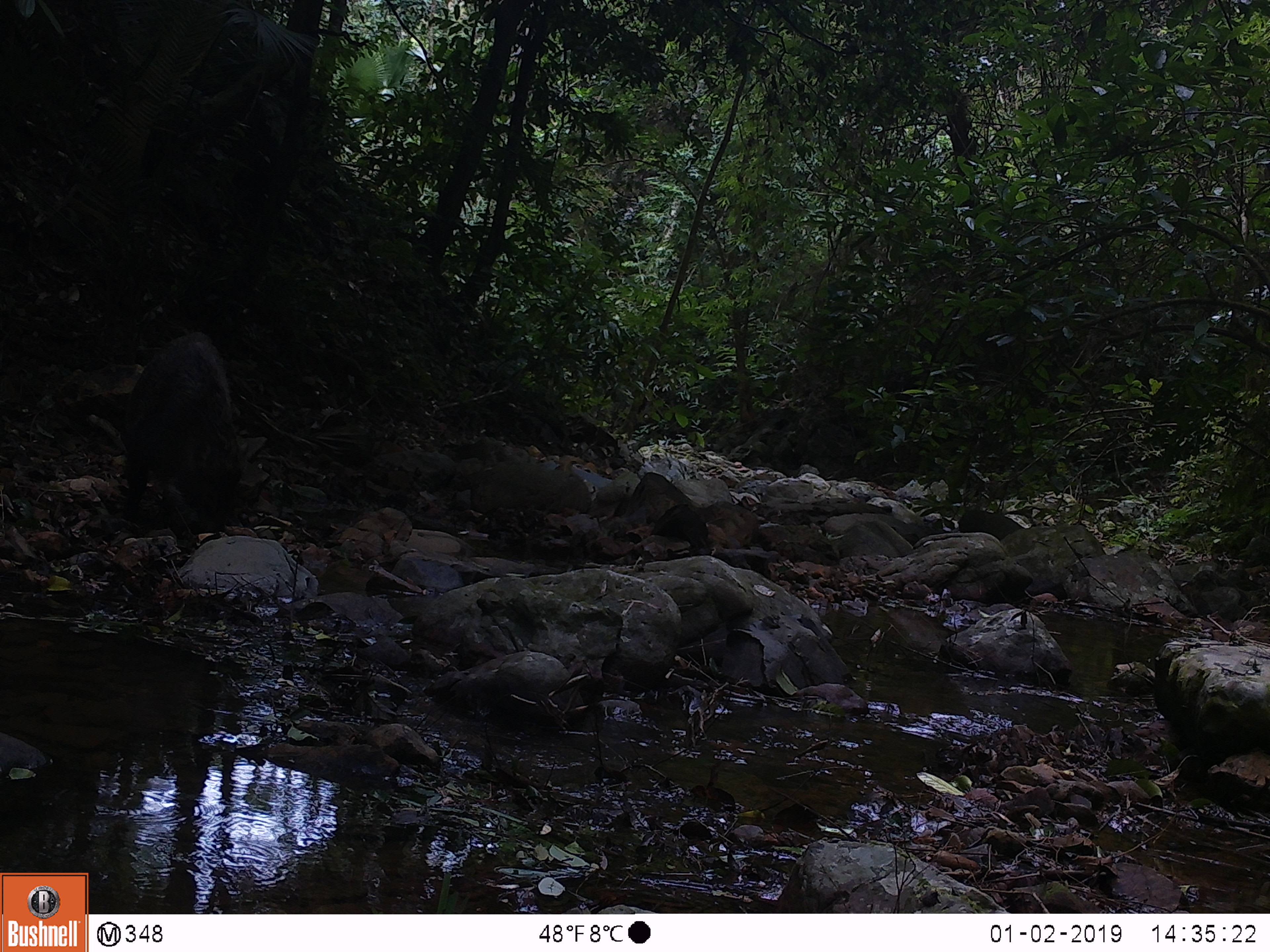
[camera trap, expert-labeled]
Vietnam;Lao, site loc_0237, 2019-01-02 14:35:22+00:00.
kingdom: Animalia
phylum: Chordata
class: Mammalia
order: Artiodactyla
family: Suidae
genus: Sus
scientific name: Sus scrofa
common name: eurasian wild pig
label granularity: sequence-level